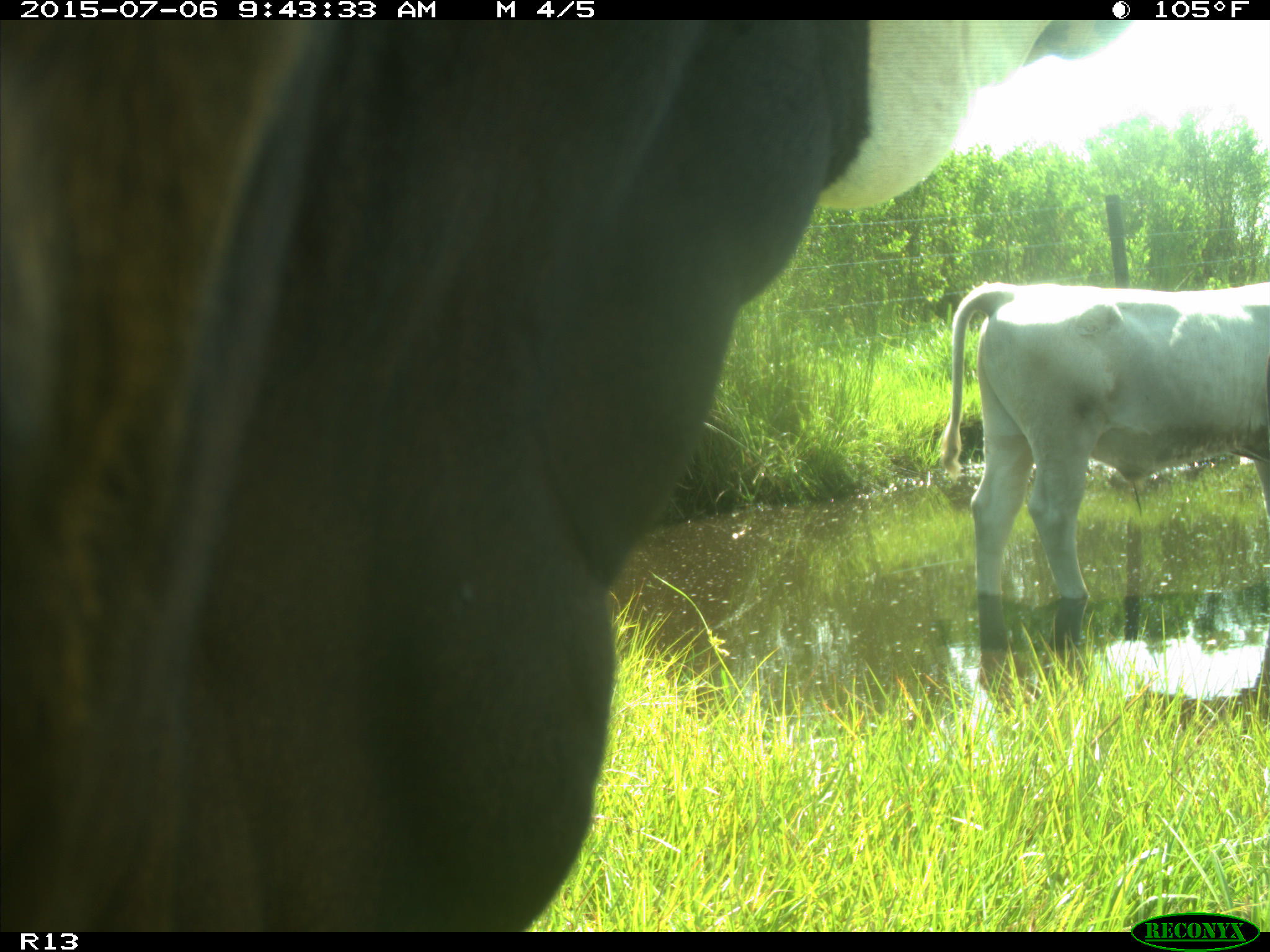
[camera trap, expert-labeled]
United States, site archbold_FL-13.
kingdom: Animalia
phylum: Chordata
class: Mammalia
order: Artiodactyla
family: Bovidae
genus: Bos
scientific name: Bos taurus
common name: domestic cow